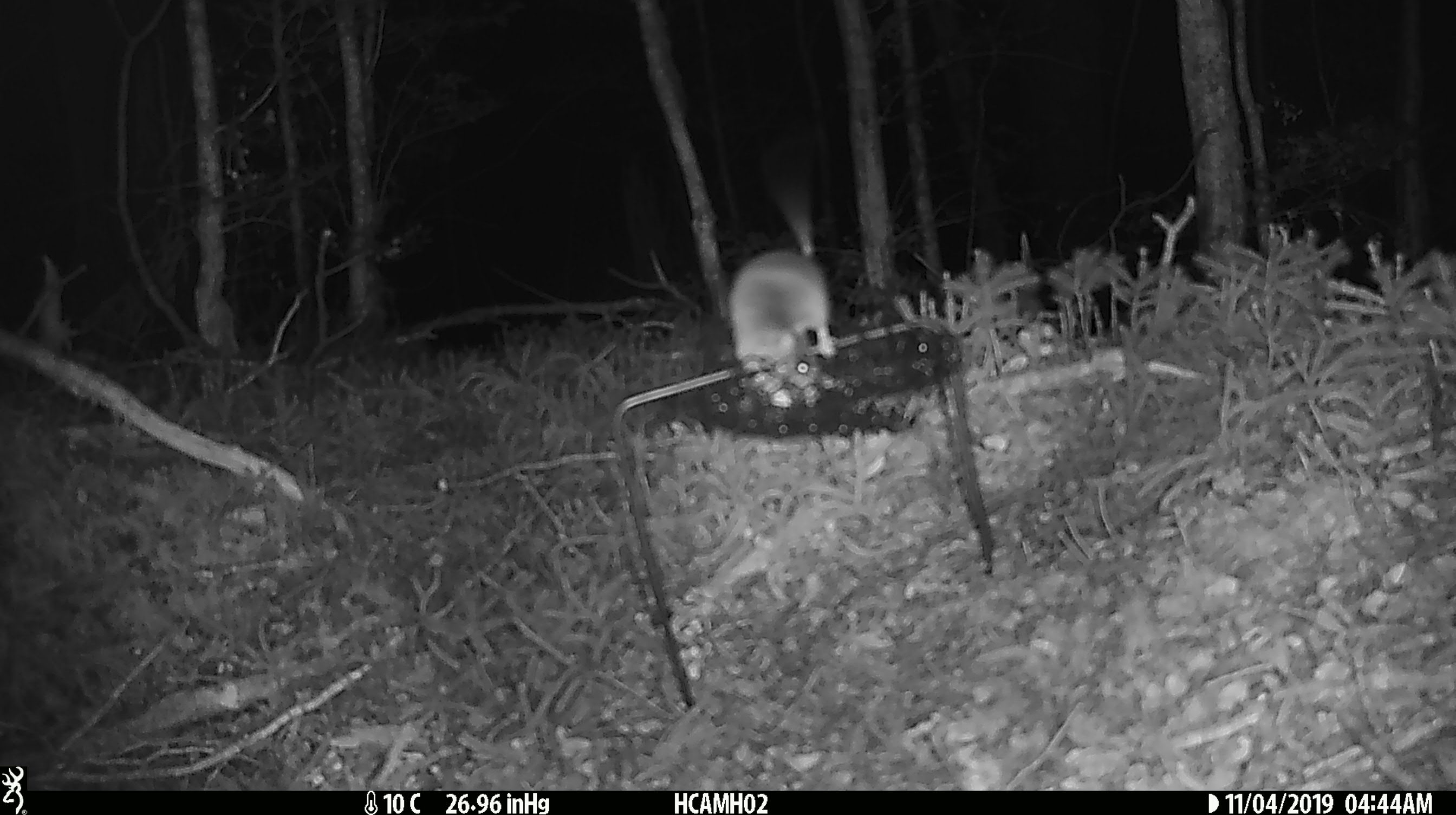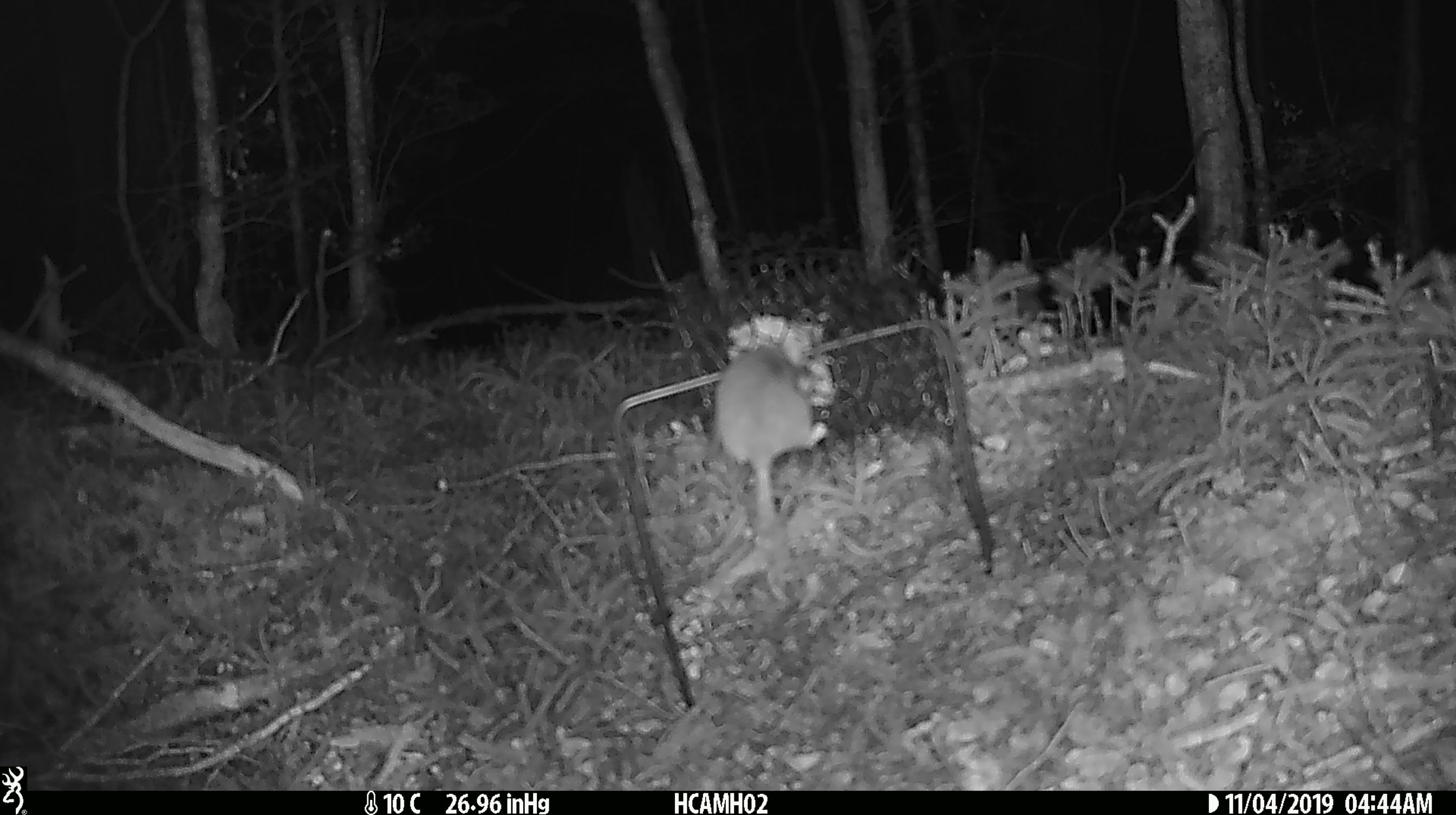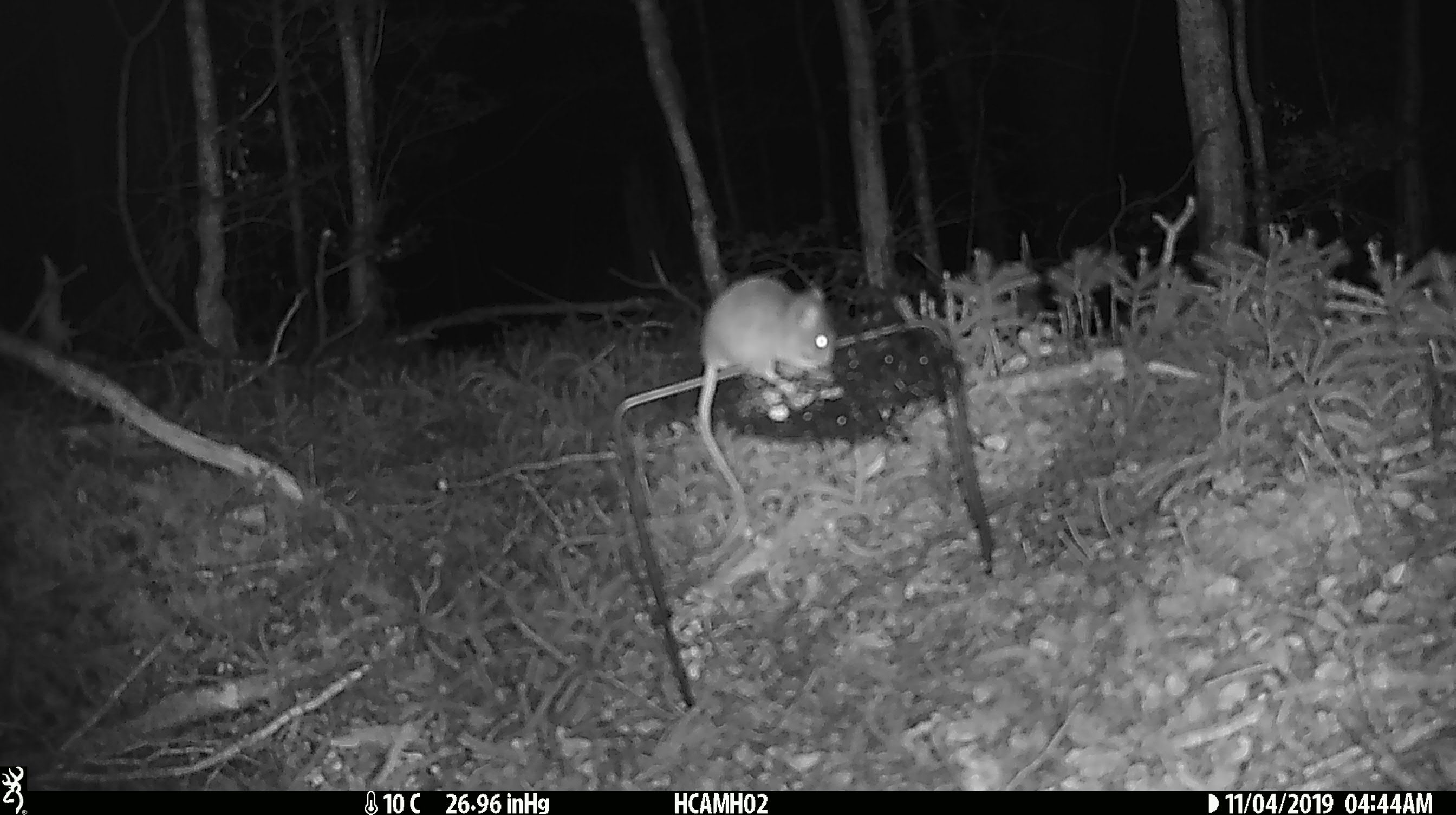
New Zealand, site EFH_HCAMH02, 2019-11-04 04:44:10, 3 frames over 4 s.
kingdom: Animalia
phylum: Chordata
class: Mammalia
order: Rodentia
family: Muridae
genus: Mus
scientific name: Mus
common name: mouse